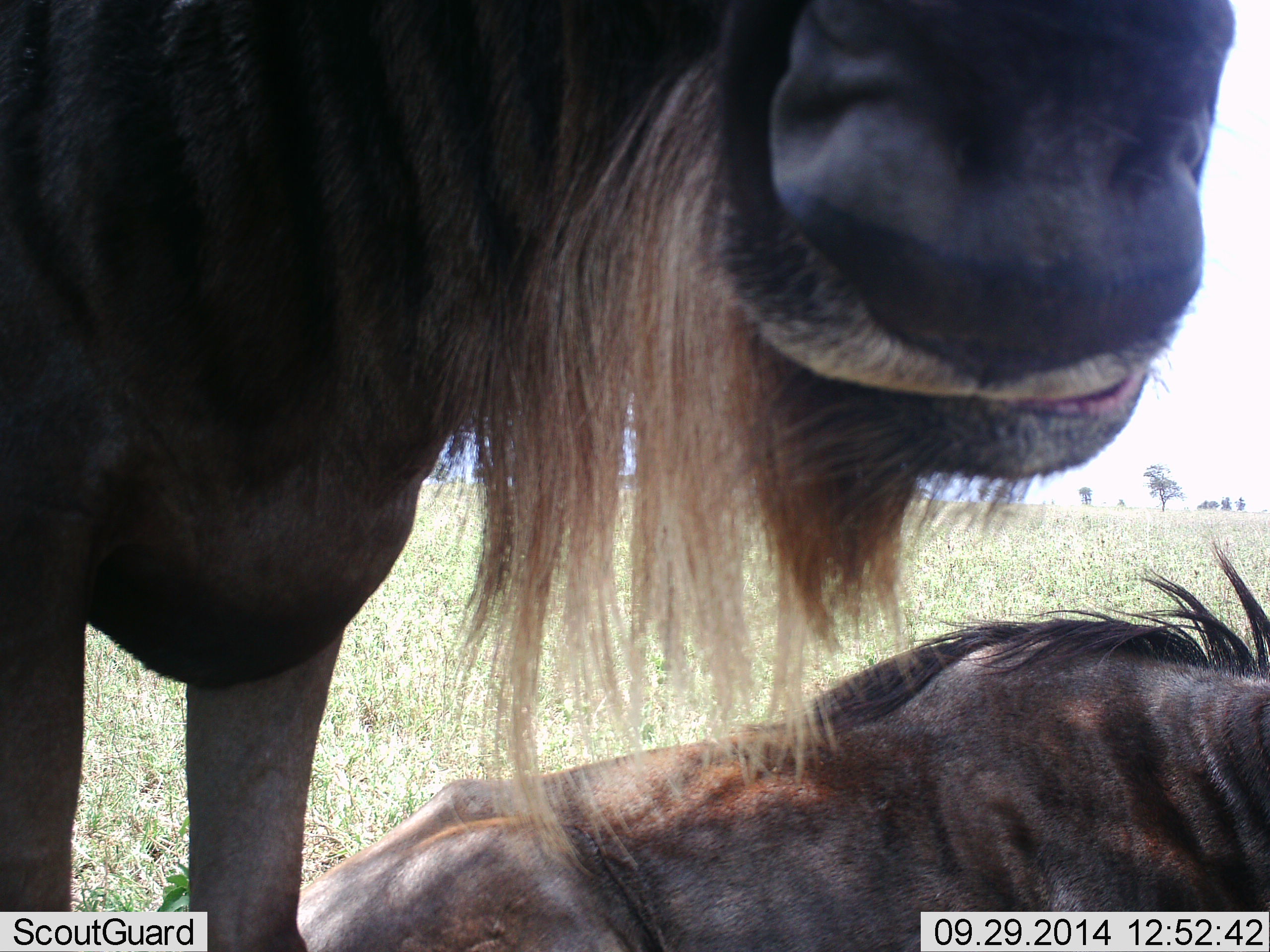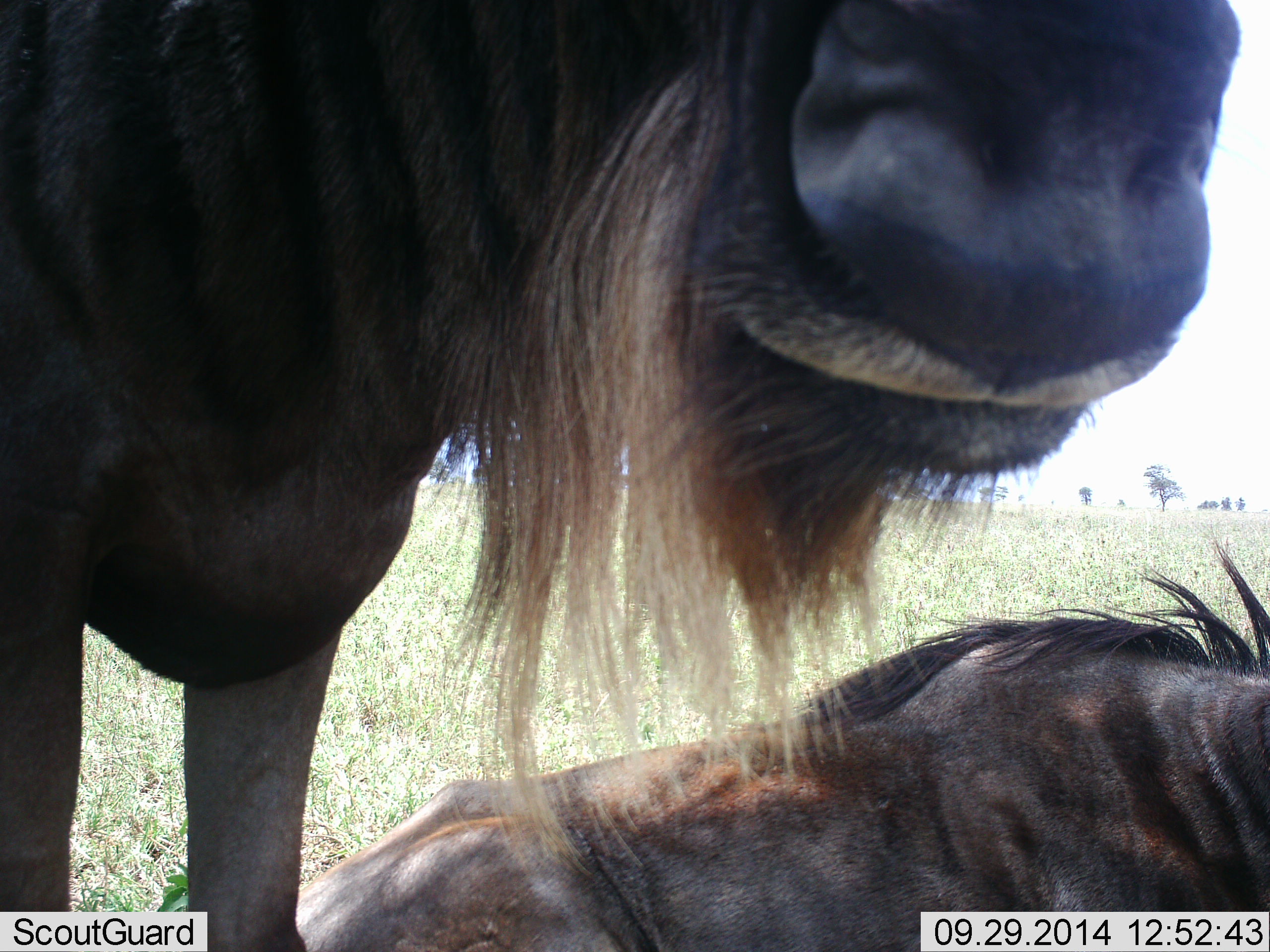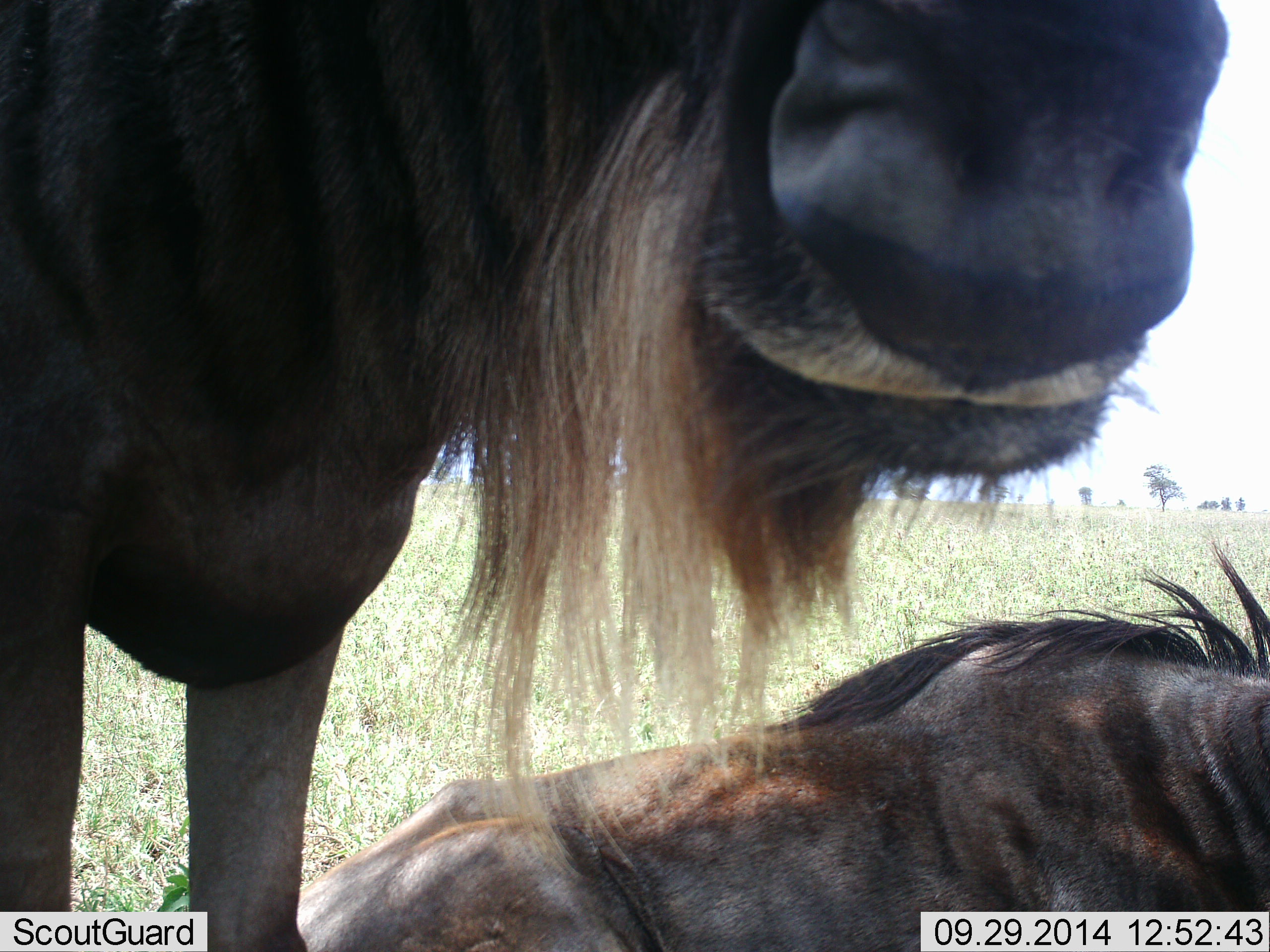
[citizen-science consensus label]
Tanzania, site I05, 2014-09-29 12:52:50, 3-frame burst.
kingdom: Animalia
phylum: Chordata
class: Mammalia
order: Artiodactyla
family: Bovidae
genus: Connochaetes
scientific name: Connochaetes taurinus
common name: blue wildebeest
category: wildebeest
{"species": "wildebeest (blue wildebeest) (Connochaetes taurinus)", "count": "2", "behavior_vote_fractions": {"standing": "60%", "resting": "90%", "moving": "0%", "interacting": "0%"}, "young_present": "0%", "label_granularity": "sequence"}